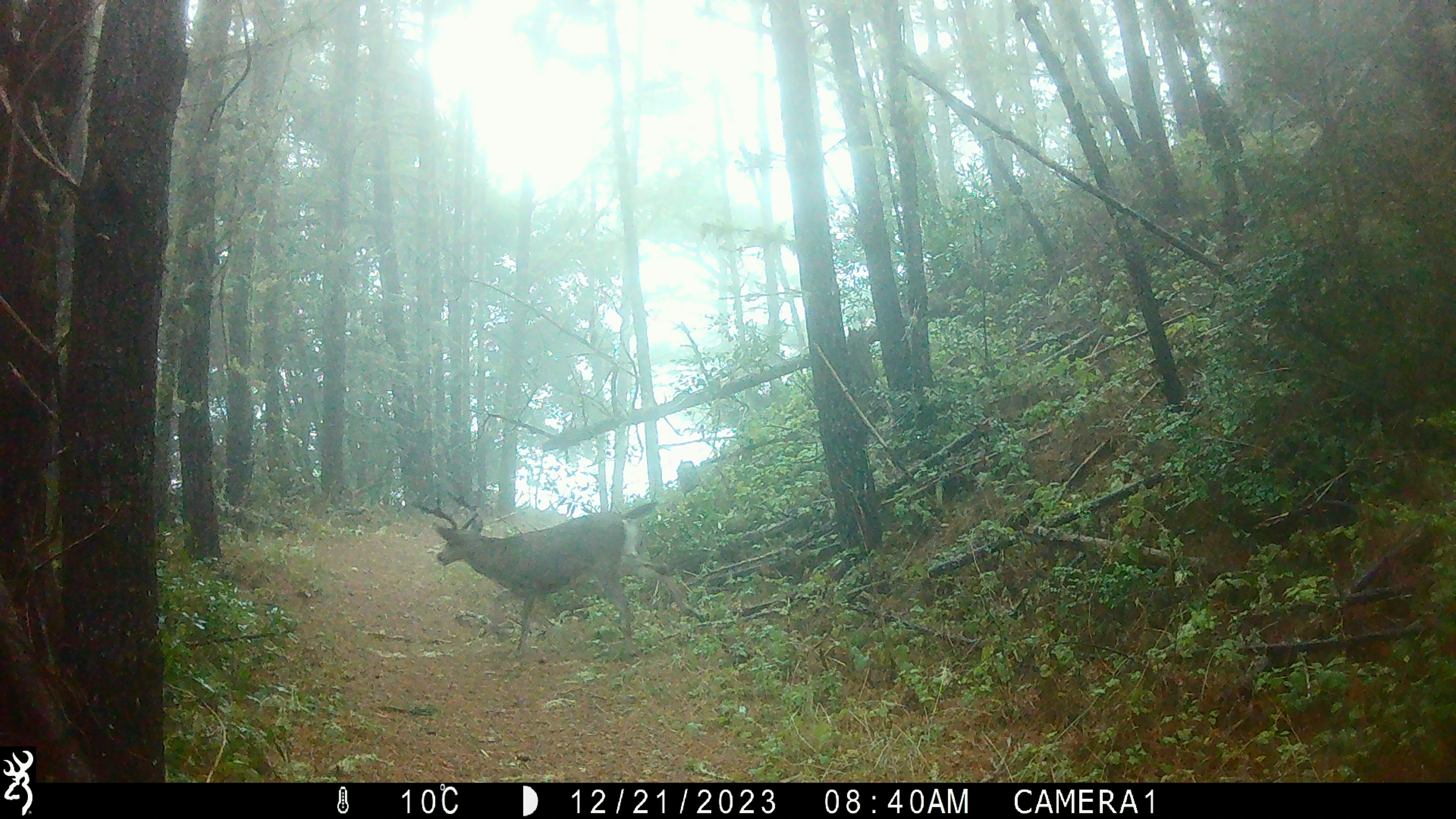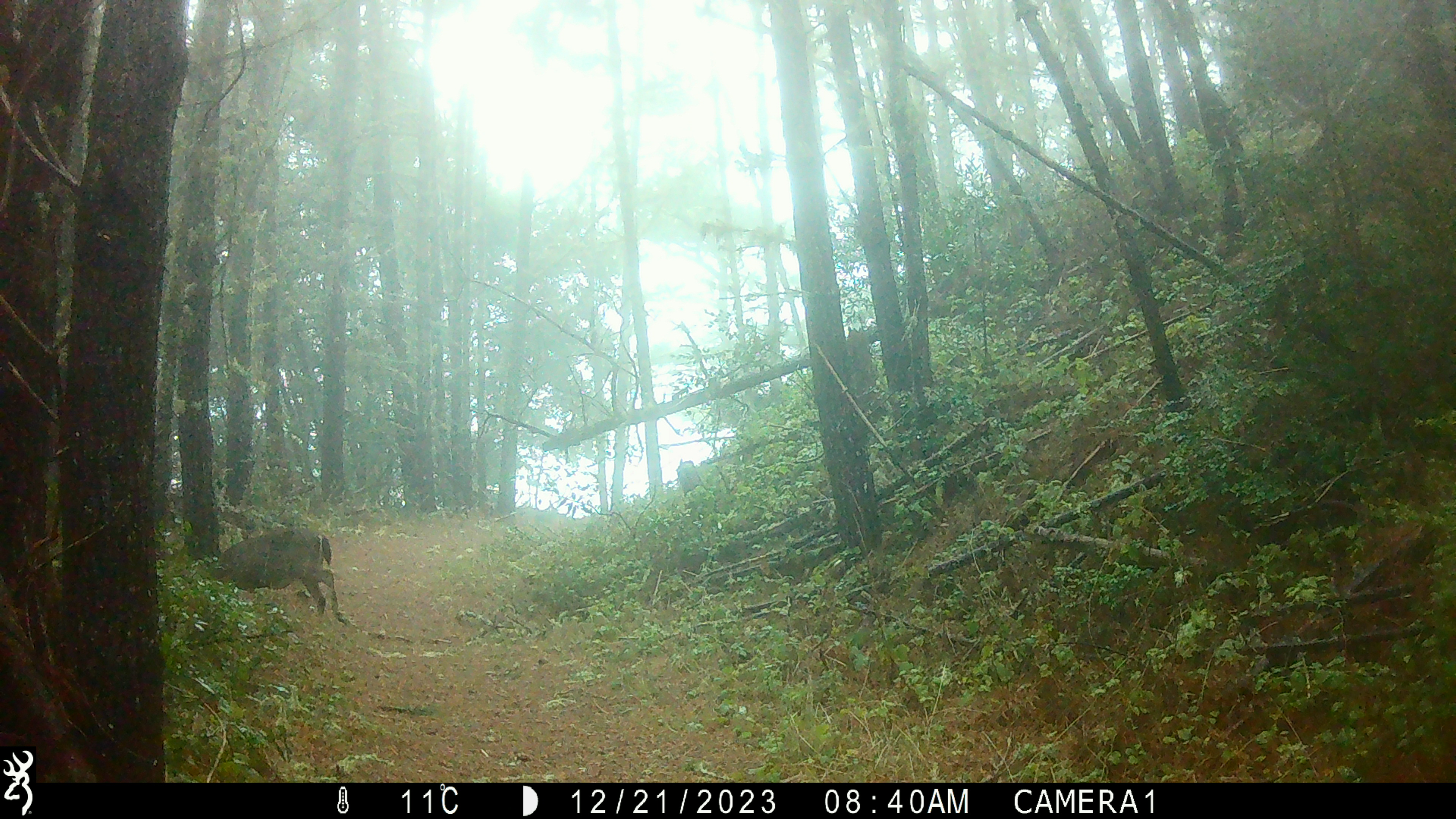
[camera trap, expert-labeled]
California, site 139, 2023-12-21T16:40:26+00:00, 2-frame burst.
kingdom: Animalia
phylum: Chordata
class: Mammalia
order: Artiodactyla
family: Cervidae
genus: Odocoileus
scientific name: Odocoileus hemionus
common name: mule deer